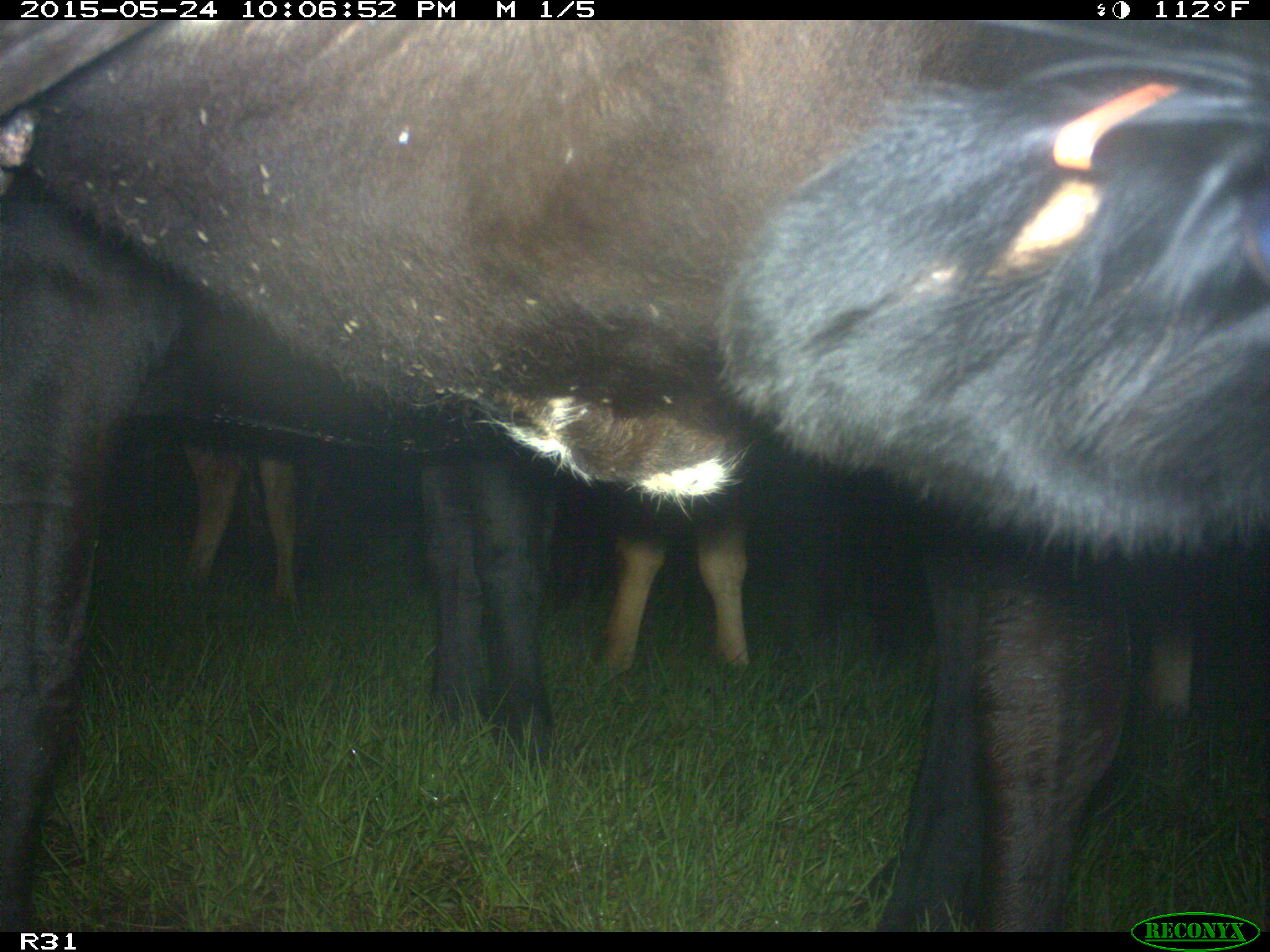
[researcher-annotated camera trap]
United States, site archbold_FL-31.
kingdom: Animalia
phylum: Chordata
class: Mammalia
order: Artiodactyla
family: Bovidae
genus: Bos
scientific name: Bos taurus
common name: domestic cow